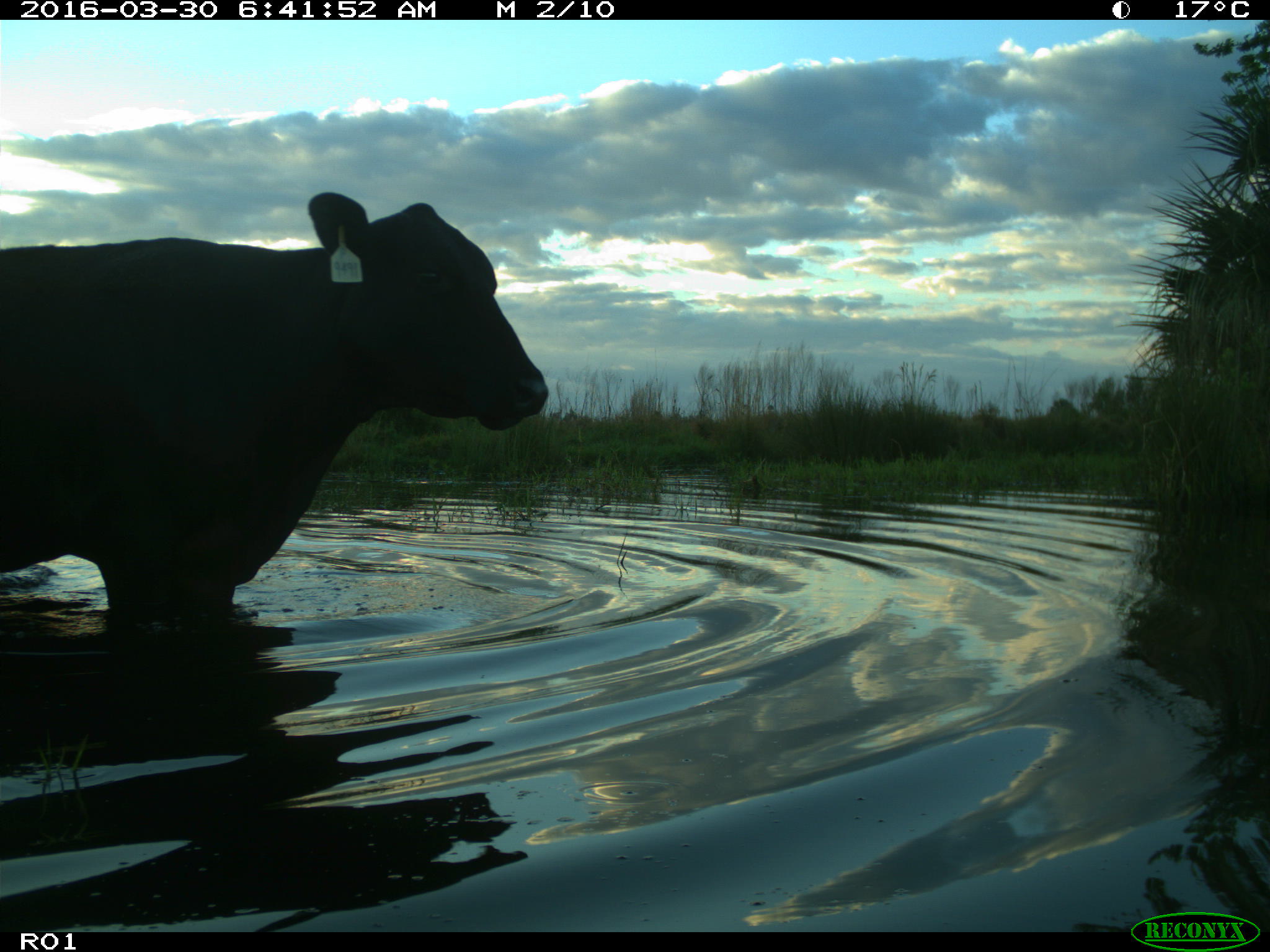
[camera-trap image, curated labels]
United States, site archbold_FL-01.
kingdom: Animalia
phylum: Chordata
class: Mammalia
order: Artiodactyla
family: Bovidae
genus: Bos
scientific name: Bos taurus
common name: domestic cow